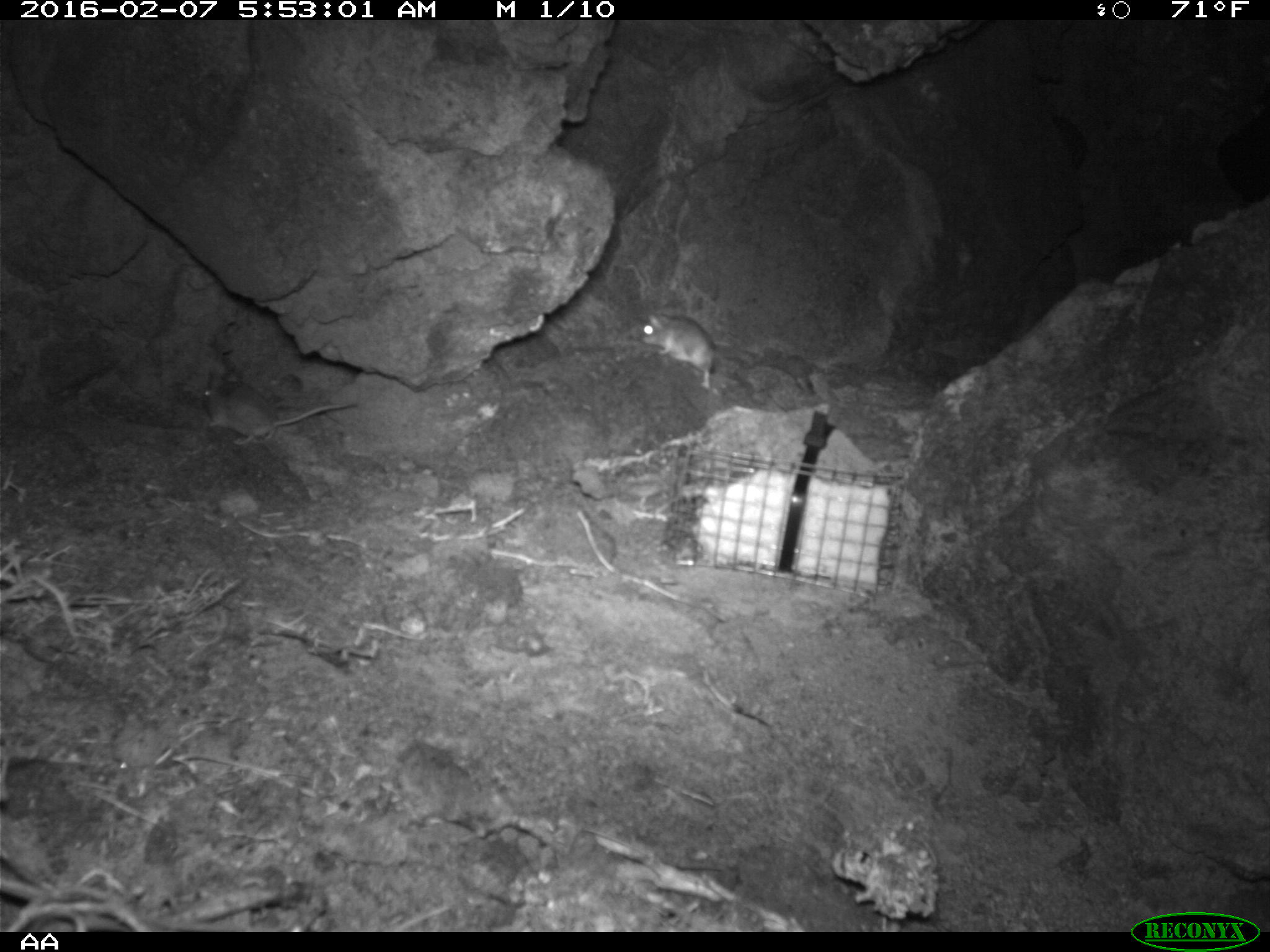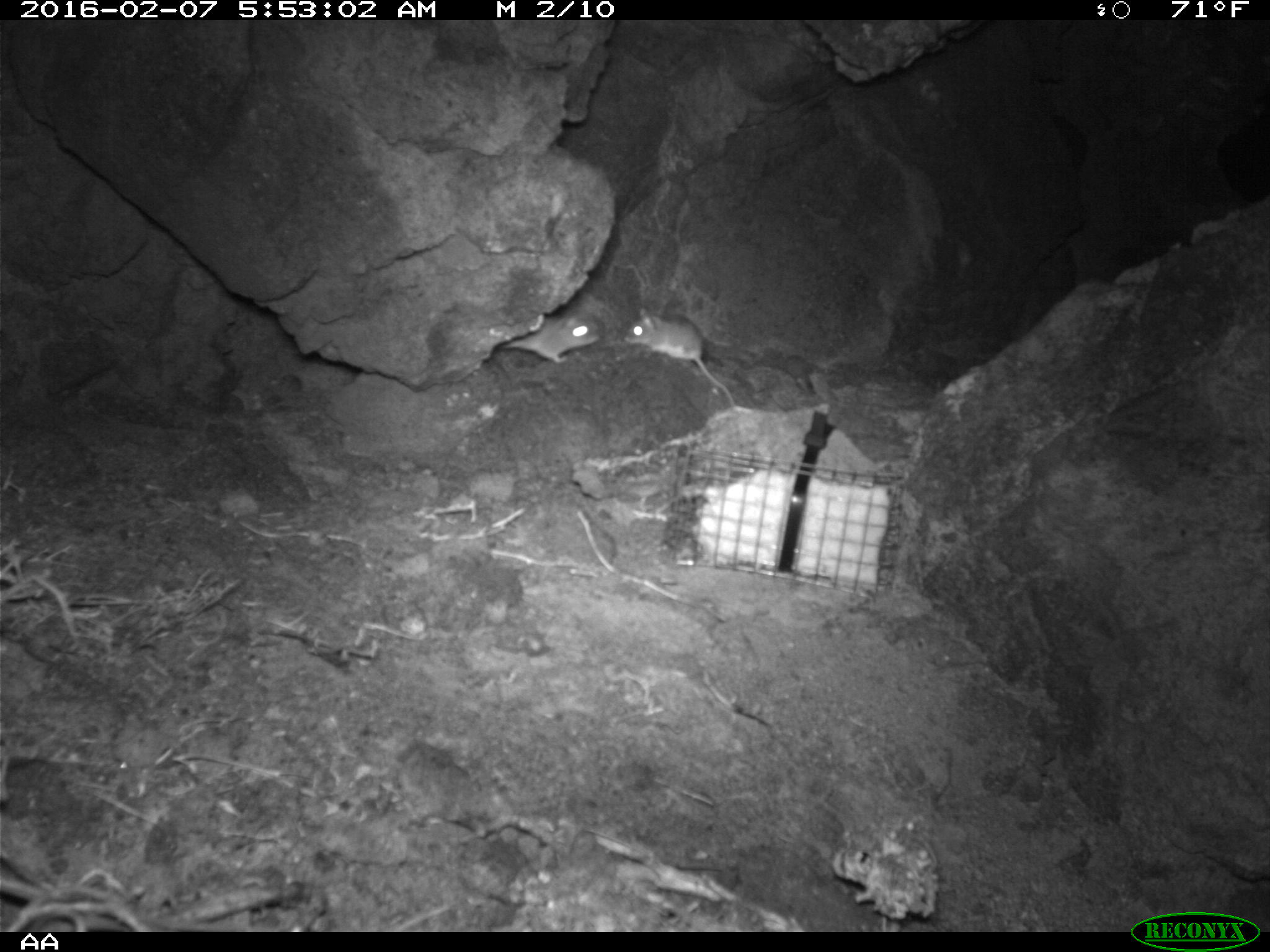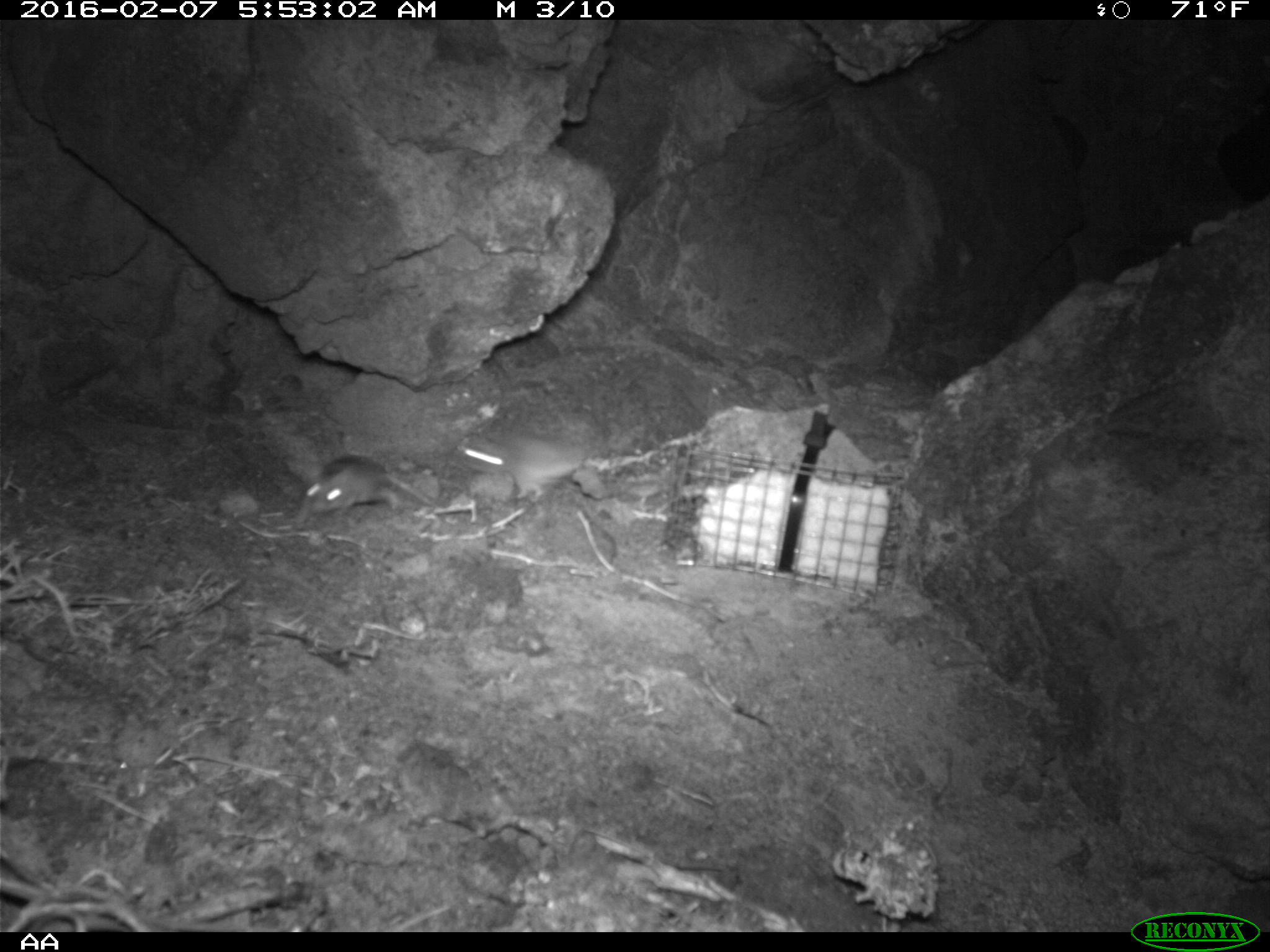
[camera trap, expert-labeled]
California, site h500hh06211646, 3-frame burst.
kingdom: Animalia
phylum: Chordata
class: Mammalia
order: Rodentia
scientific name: Rodentia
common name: rodent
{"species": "rodent (Rodentia)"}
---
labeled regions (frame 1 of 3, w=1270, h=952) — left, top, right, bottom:
rodent: 202, 370, 357, 446; 639, 312, 716, 390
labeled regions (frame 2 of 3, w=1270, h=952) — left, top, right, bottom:
rodent: 624, 306, 735, 407; 496, 307, 598, 364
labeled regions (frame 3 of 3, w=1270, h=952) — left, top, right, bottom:
rodent: 290, 454, 438, 532; 453, 433, 583, 503